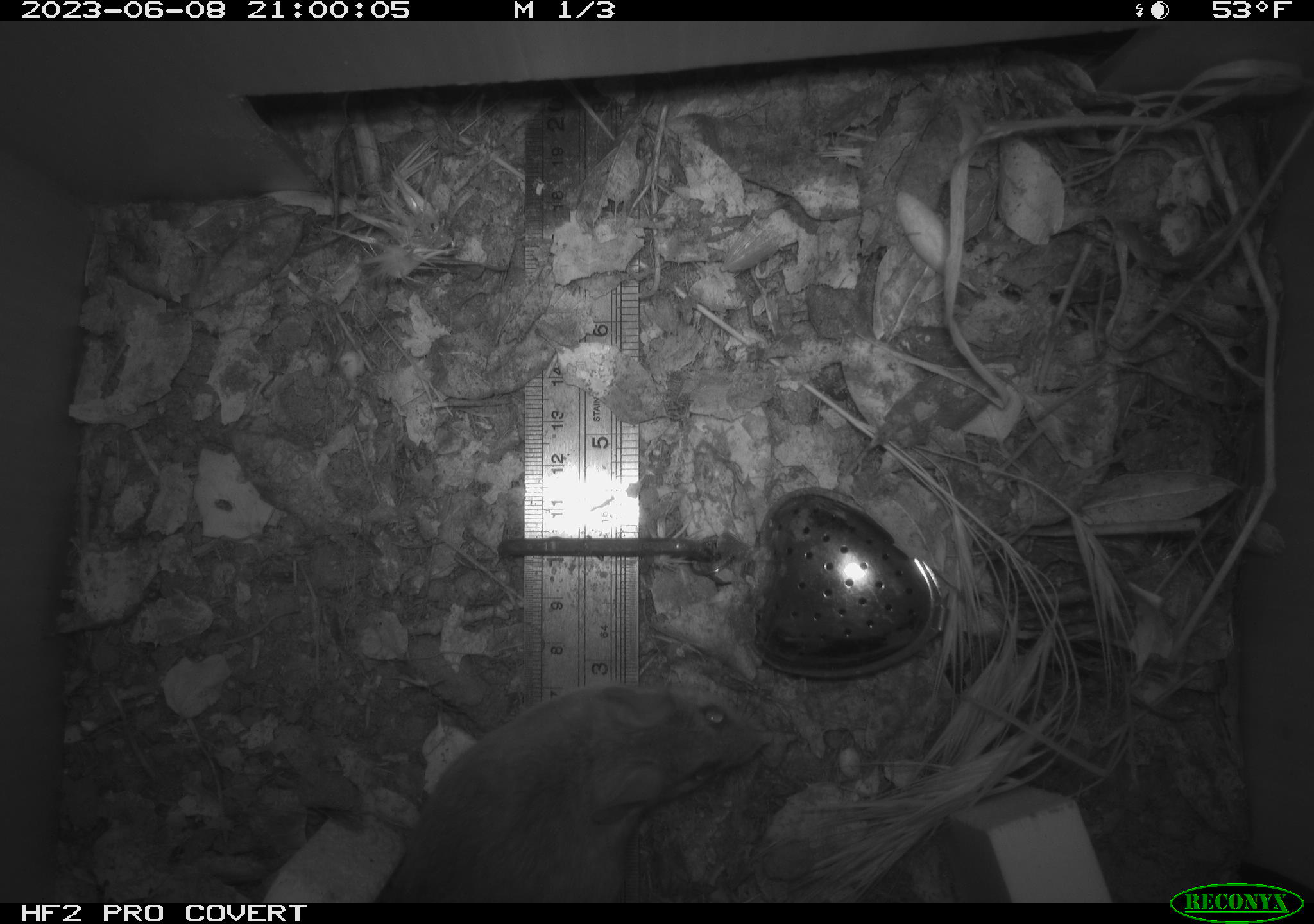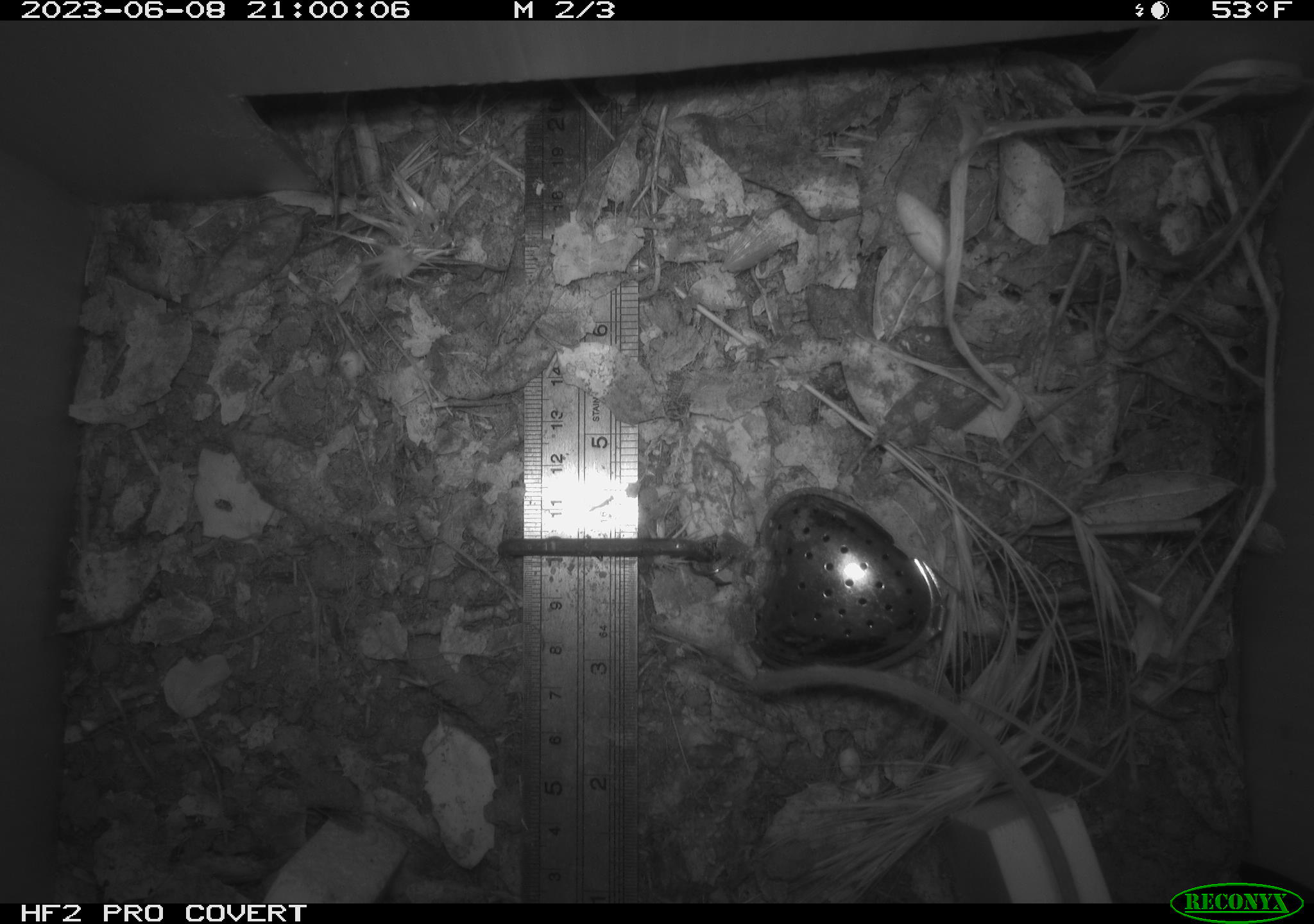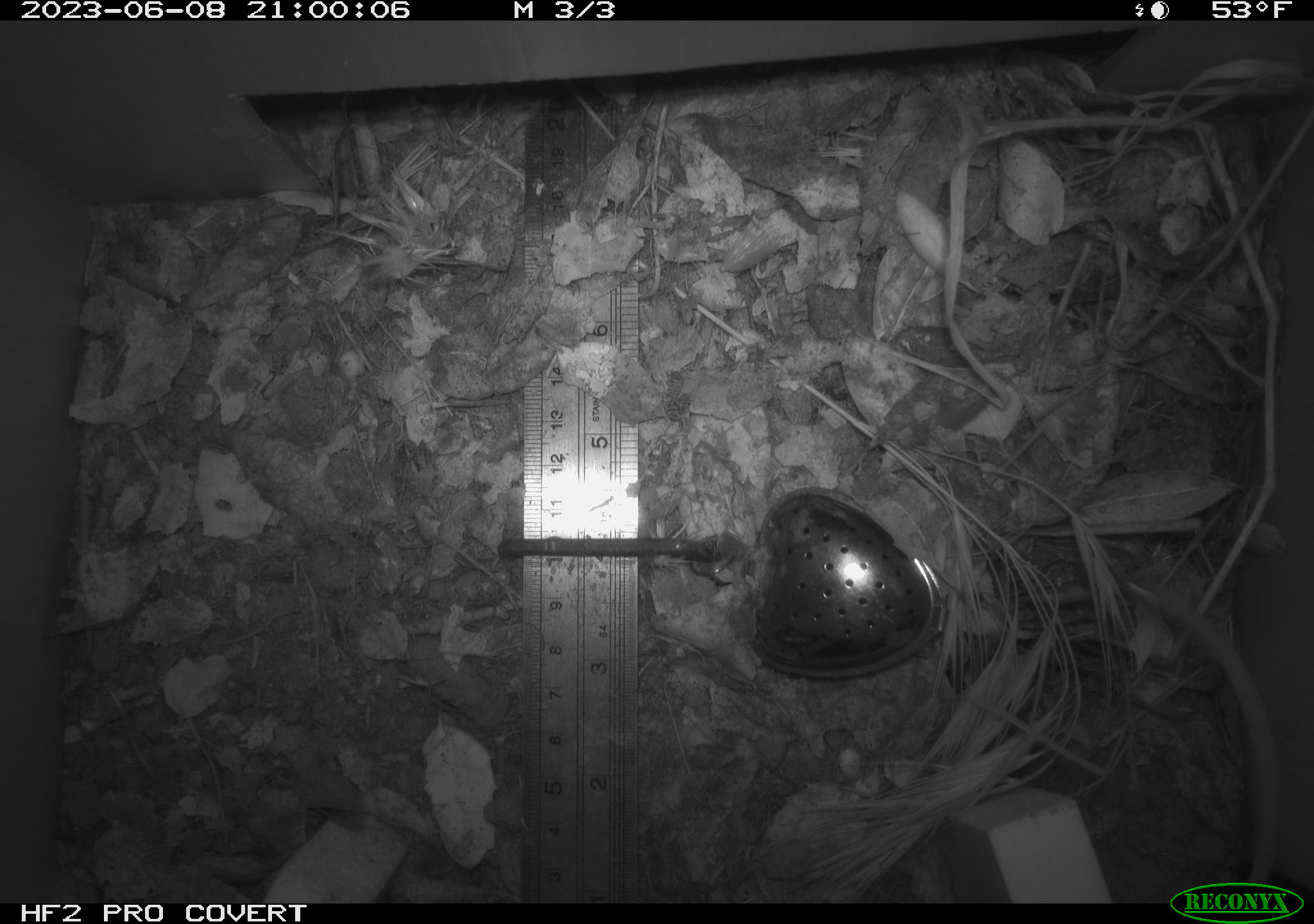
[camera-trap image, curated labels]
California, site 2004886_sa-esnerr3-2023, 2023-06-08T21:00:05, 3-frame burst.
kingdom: Animalia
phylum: Chordata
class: Mammalia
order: Rodentia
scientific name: Rodentia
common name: mouse species